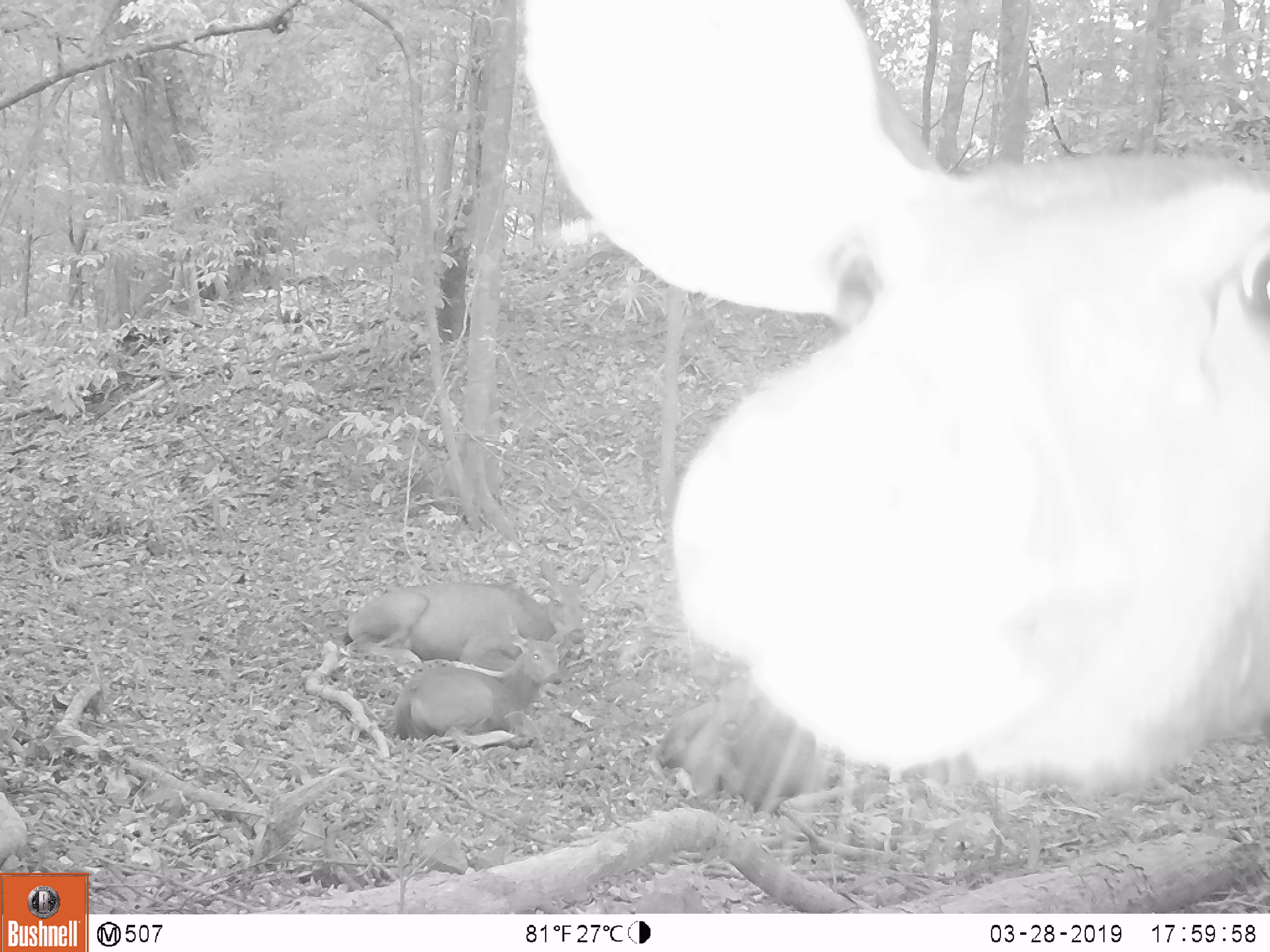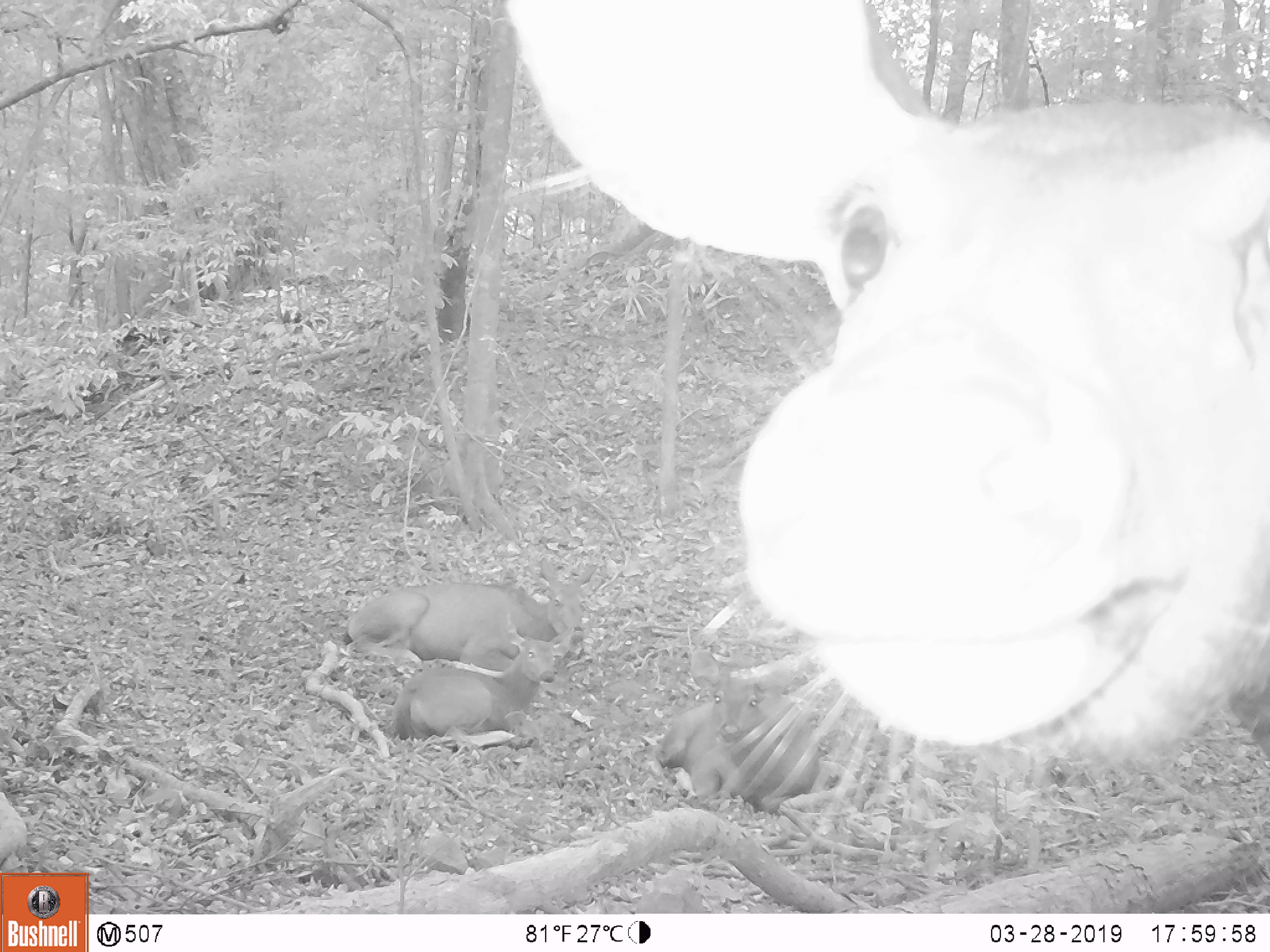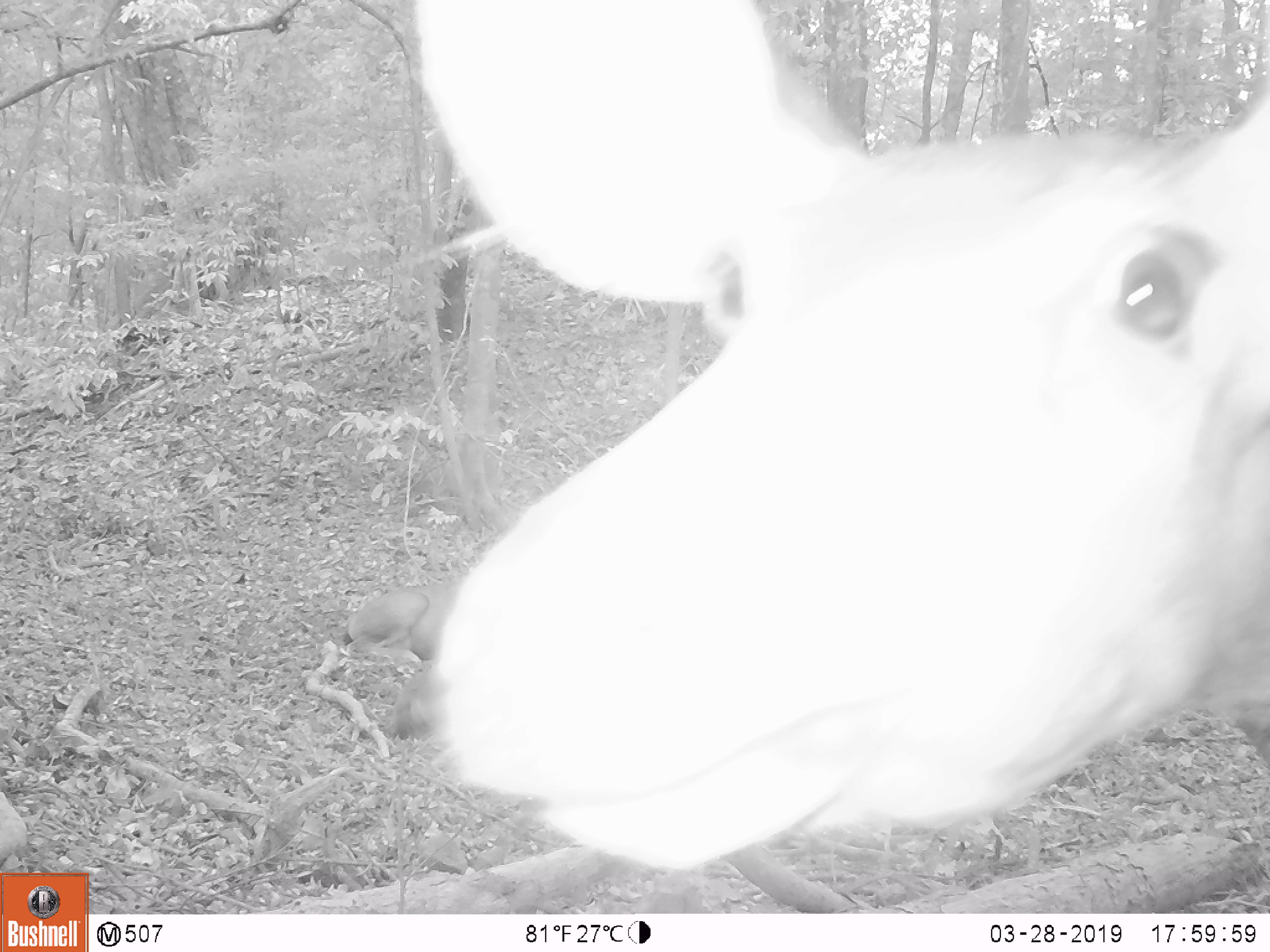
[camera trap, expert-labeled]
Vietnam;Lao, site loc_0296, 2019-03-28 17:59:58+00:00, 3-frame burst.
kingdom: Animalia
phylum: Chordata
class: Mammalia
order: Artiodactyla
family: Cervidae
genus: Rusa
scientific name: Rusa unicolor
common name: sambar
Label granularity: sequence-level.